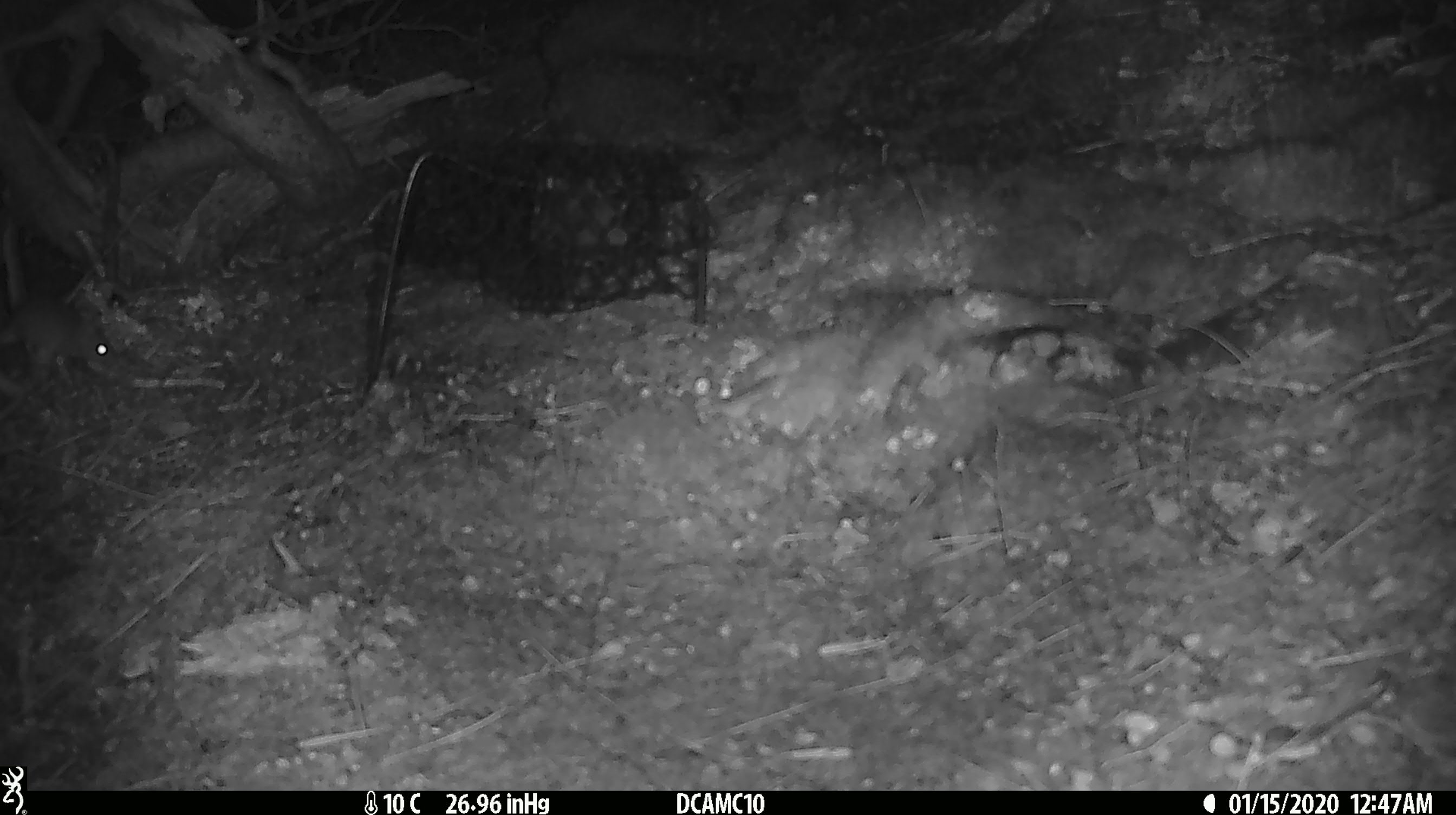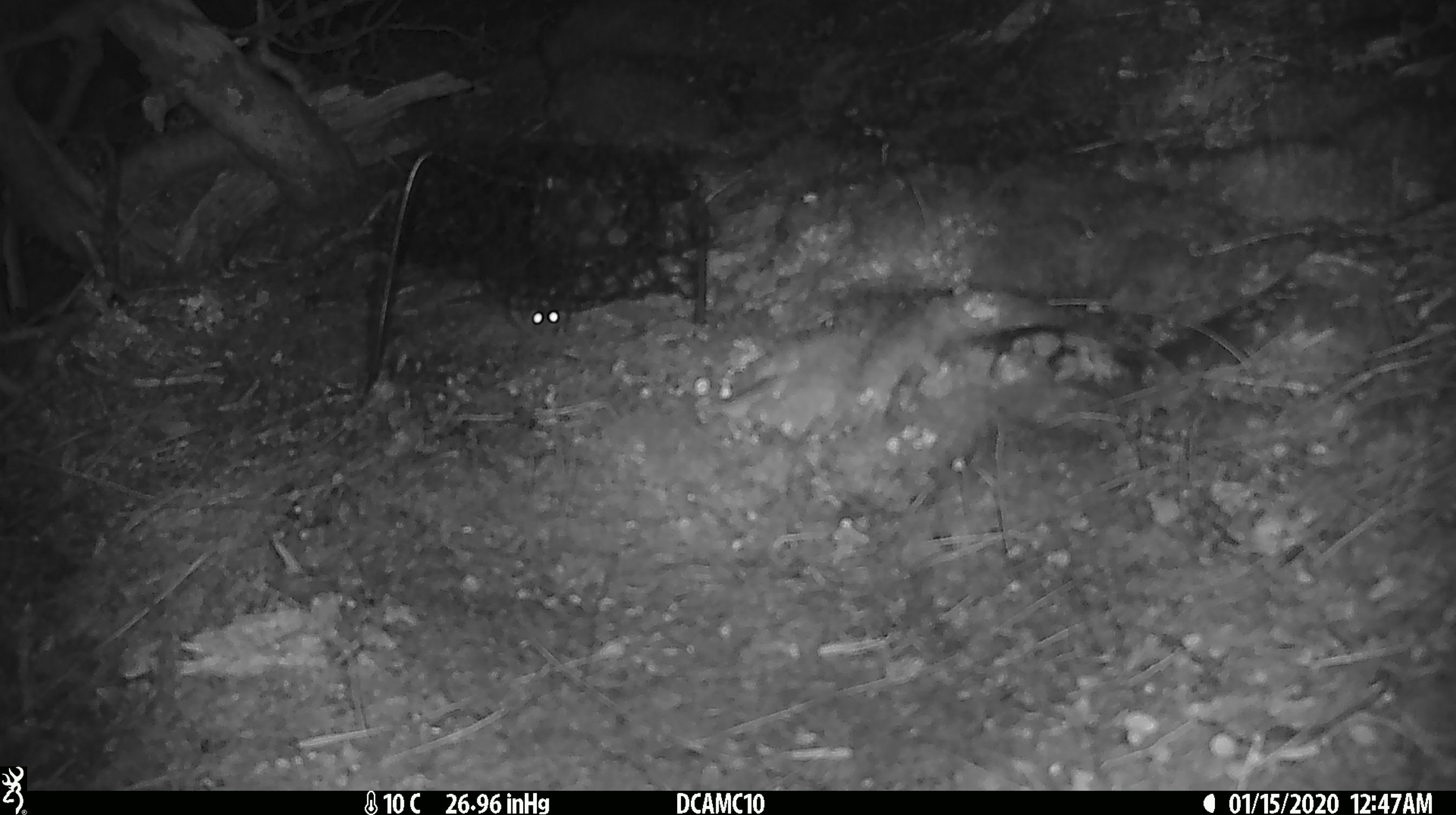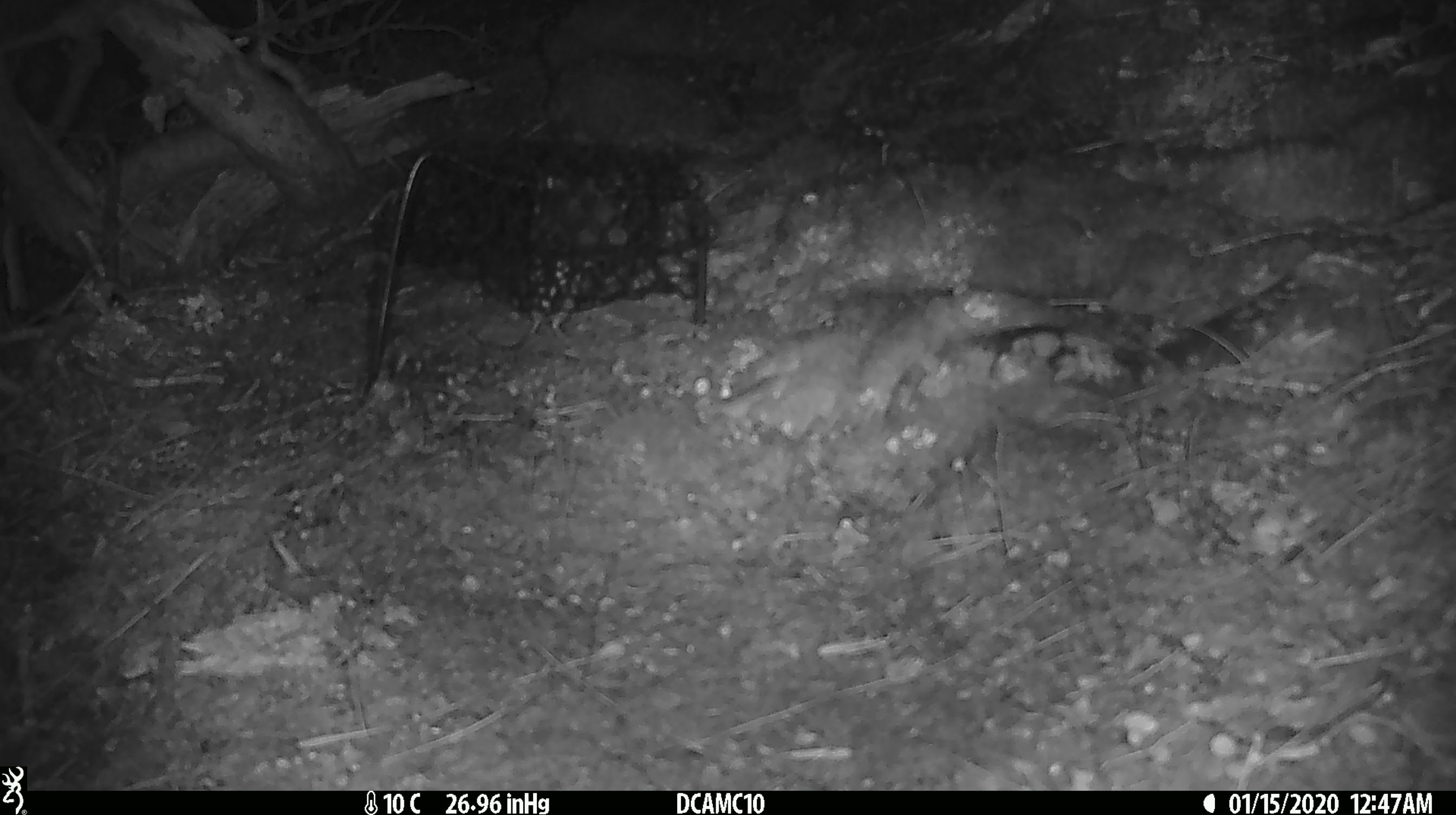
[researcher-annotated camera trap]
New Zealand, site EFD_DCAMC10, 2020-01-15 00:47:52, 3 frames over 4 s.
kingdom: Animalia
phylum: Chordata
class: Mammalia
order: Rodentia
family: Muridae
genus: Mus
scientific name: Mus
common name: mouse